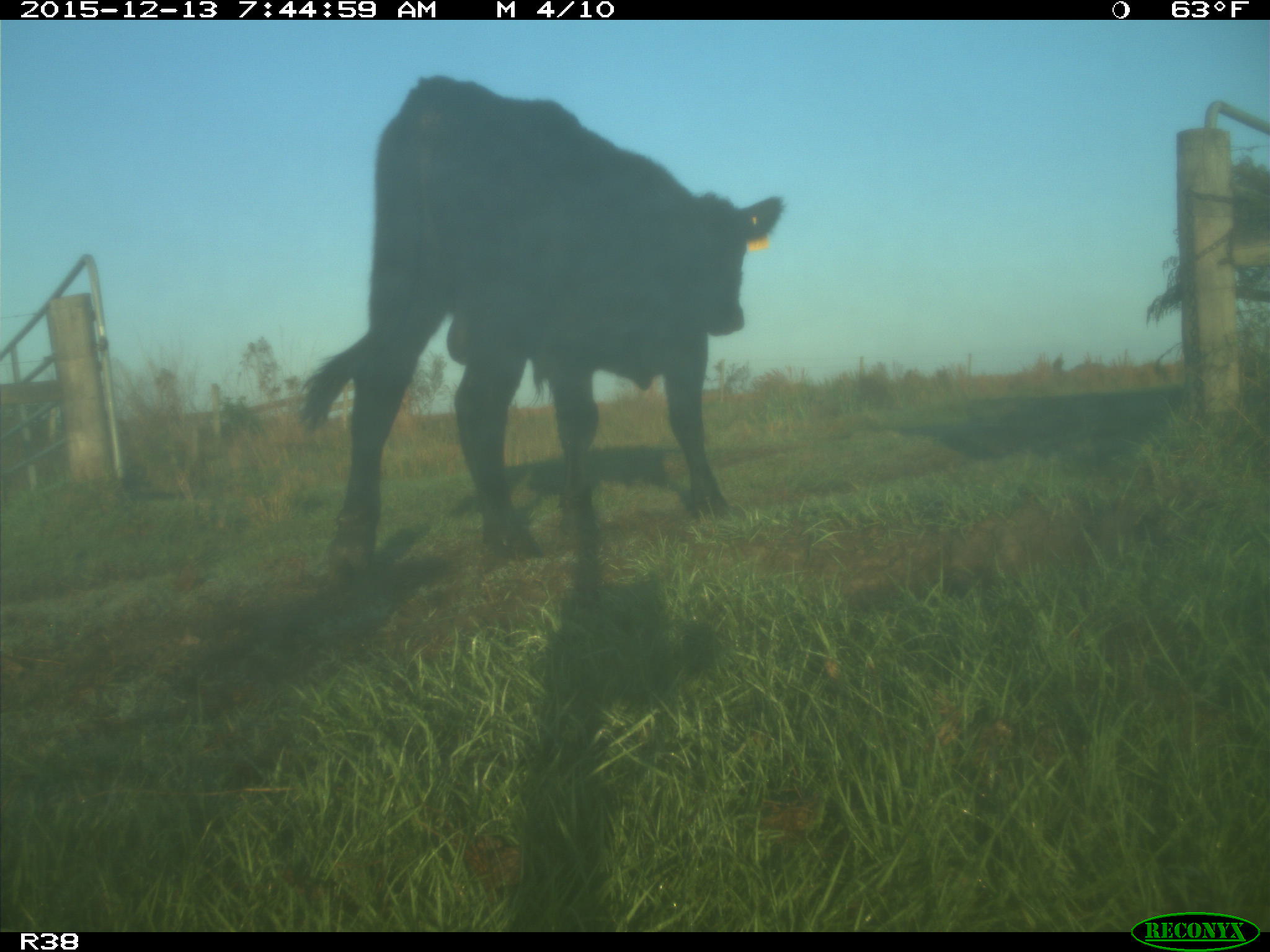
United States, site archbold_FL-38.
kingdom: Animalia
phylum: Chordata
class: Mammalia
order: Artiodactyla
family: Bovidae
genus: Bos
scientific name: Bos taurus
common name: domestic cow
Bos taurus (domestic cow).